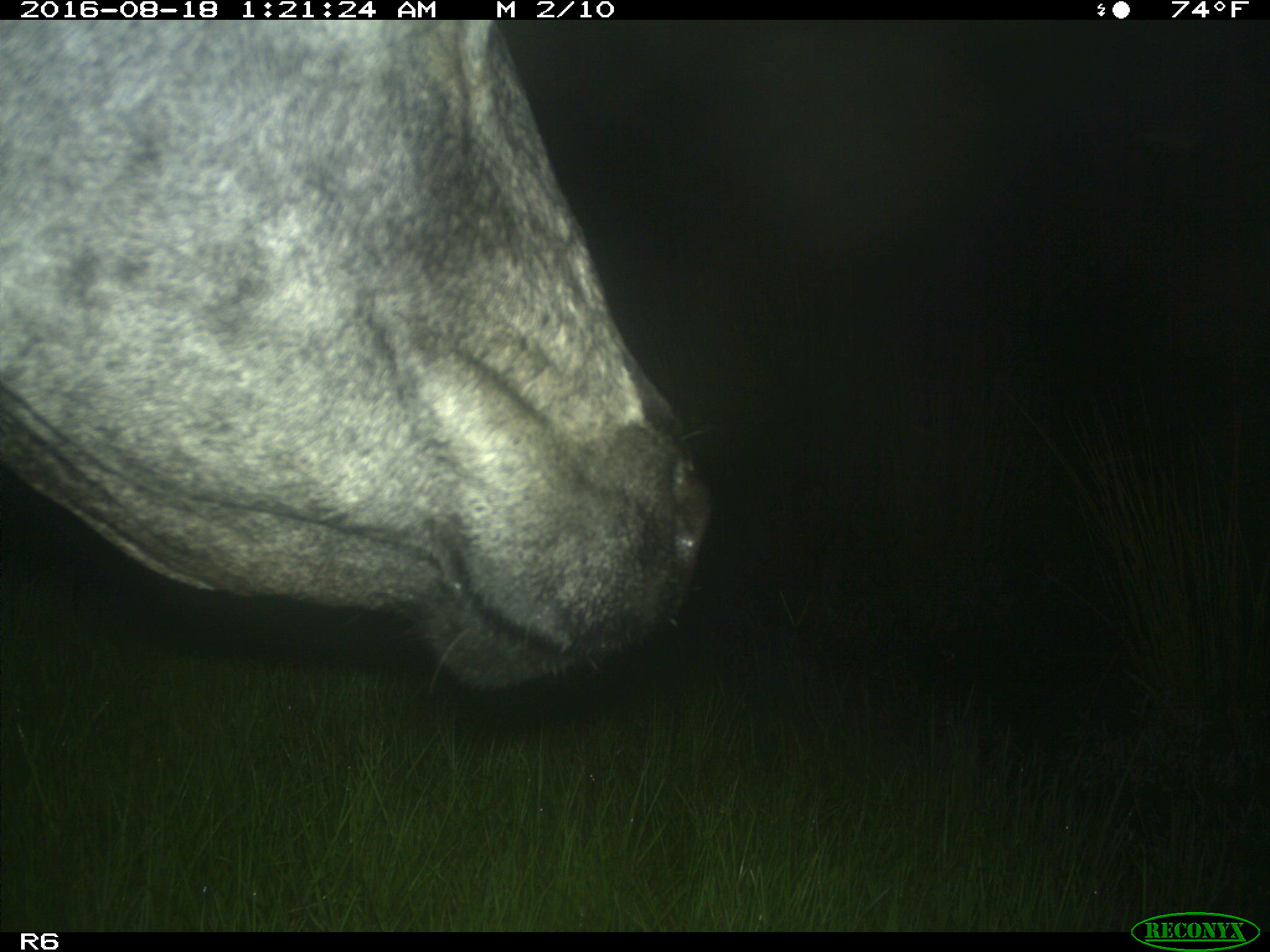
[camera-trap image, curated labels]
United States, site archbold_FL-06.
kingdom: Animalia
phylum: Chordata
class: Mammalia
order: Artiodactyla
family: Bovidae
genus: Bos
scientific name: Bos taurus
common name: domestic cow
Bos taurus (domestic cow).